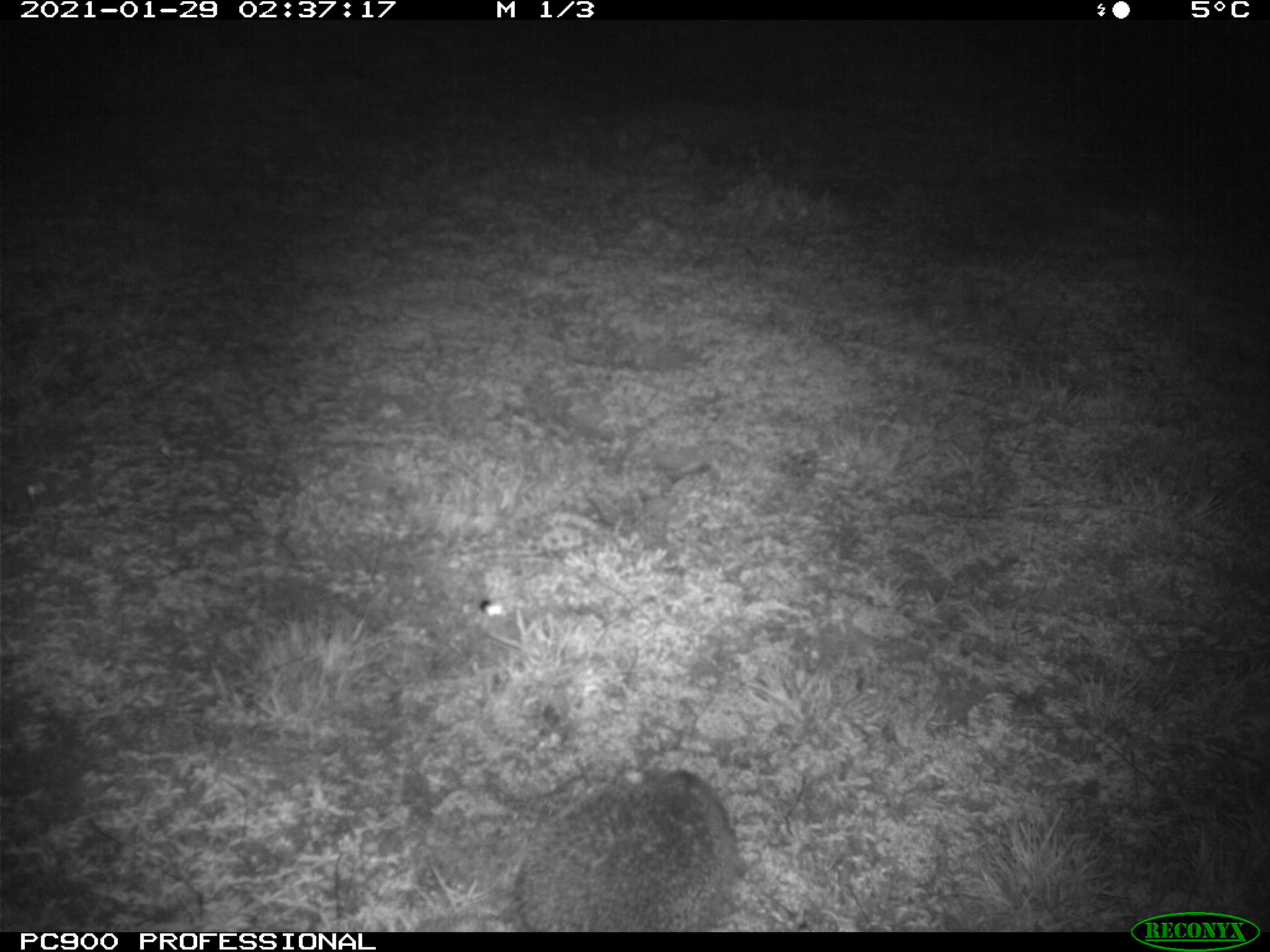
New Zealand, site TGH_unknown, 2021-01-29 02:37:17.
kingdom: Animalia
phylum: Chordata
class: Mammalia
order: Eulipotyphla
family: Erinaceidae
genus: Erinaceus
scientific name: Erinaceus europaeus europaeus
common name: european hedgehog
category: hedgehog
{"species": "hedgehog (european hedgehog) (Erinaceus europaeus europaeus)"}